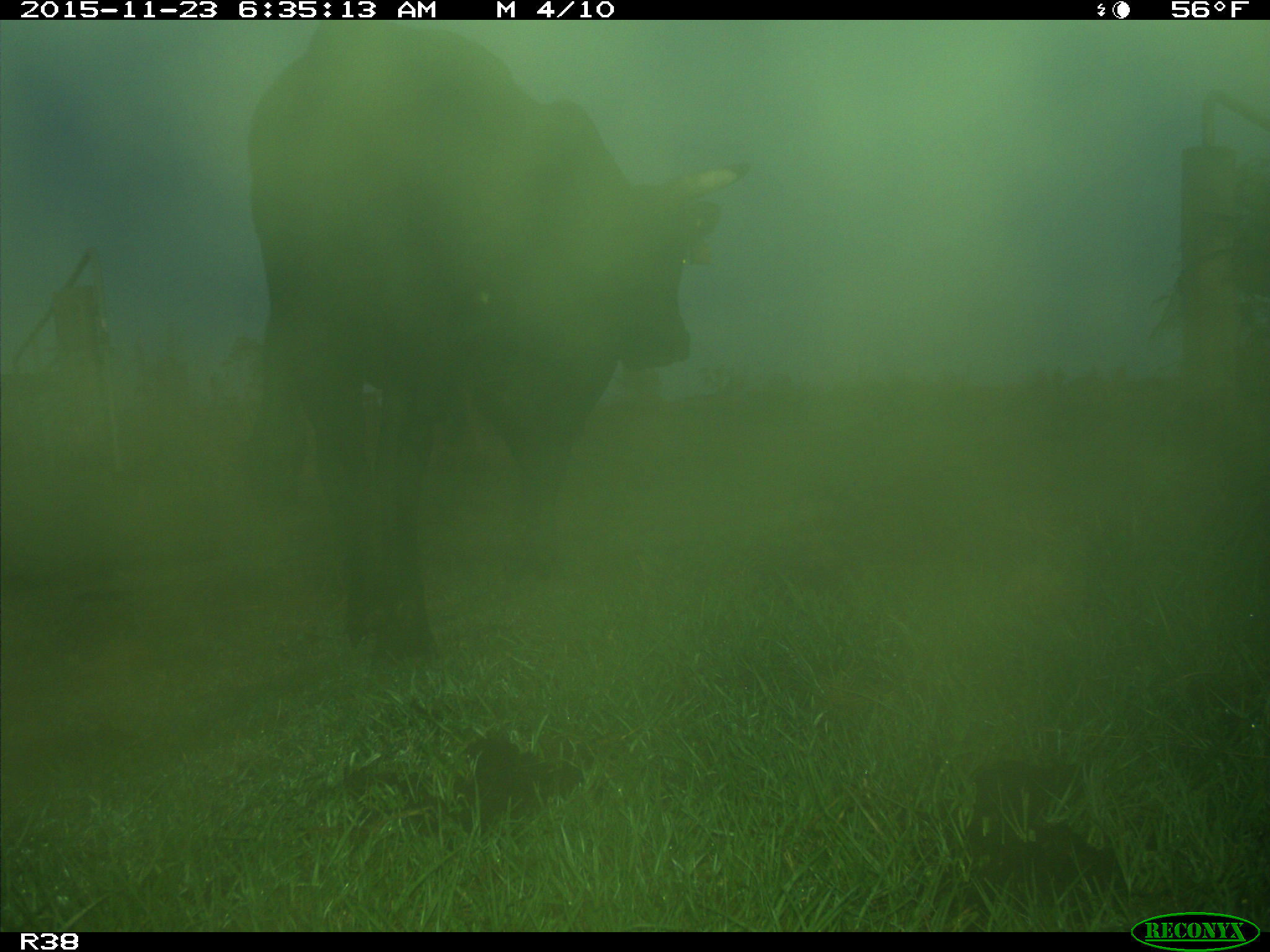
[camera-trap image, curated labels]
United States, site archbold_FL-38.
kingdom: Animalia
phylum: Chordata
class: Mammalia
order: Artiodactyla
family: Bovidae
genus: Bos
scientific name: Bos taurus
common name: domestic cow